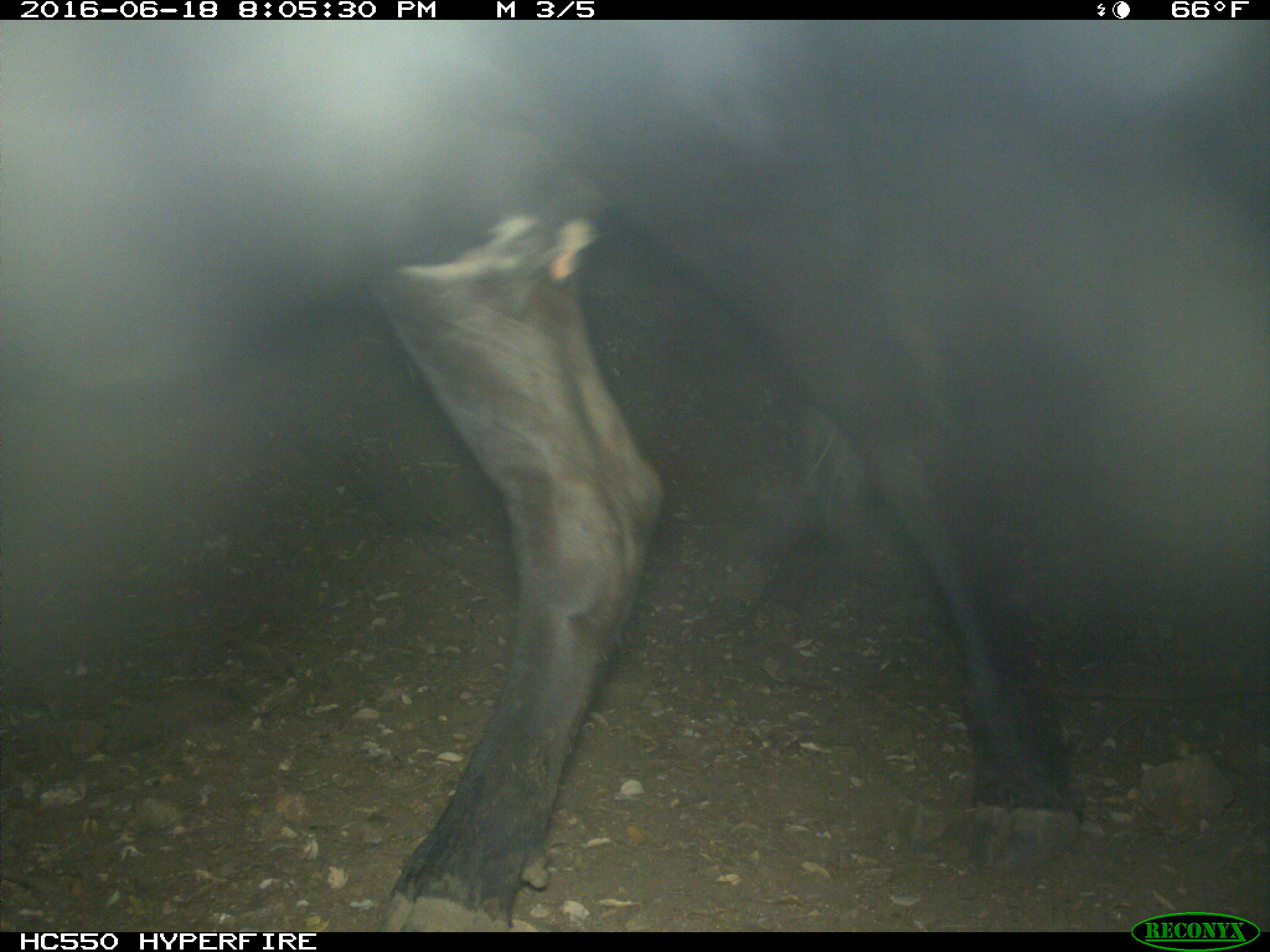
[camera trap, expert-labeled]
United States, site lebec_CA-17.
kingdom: Animalia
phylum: Chordata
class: Mammalia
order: Artiodactyla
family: Bovidae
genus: Bos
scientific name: Bos taurus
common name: domestic cow